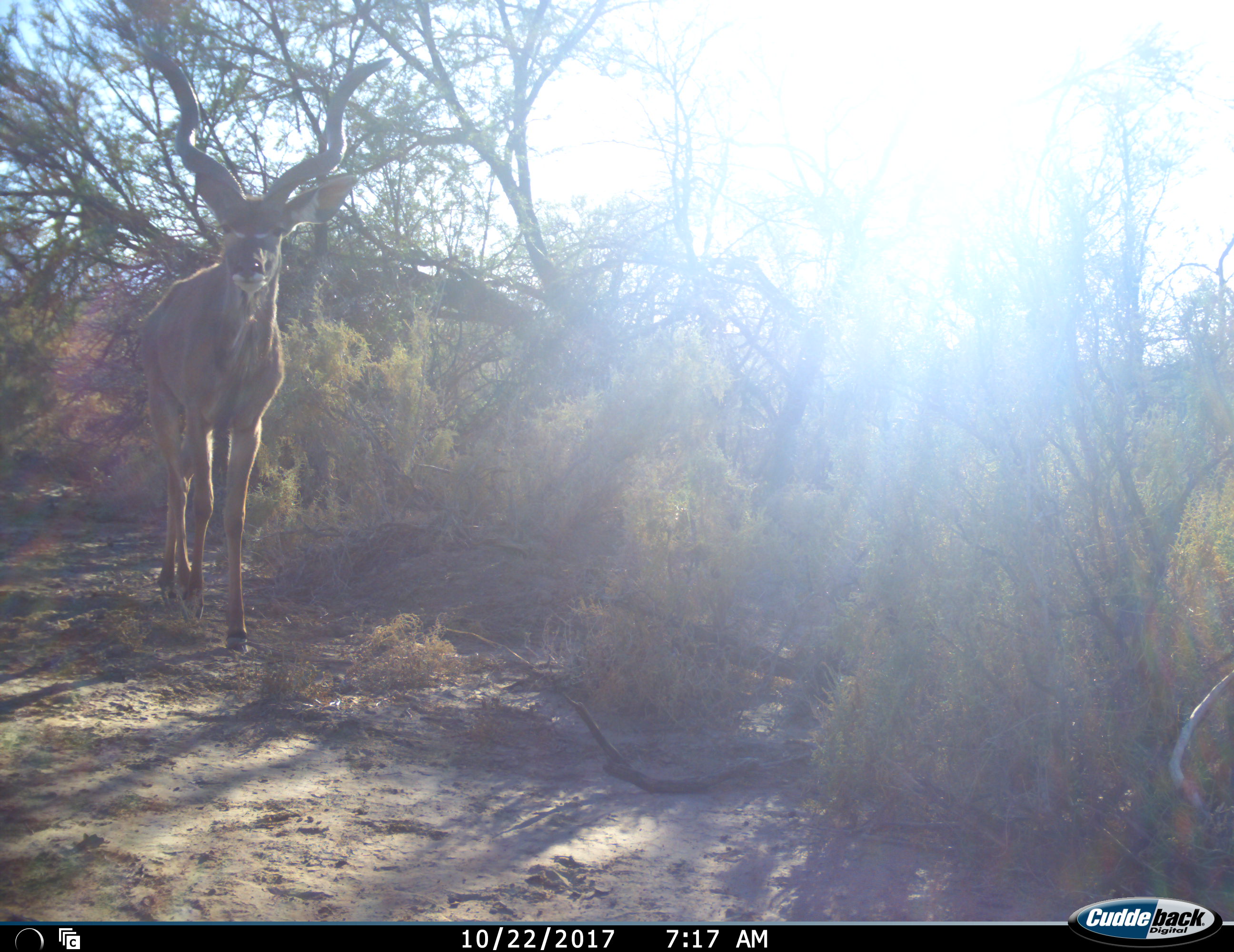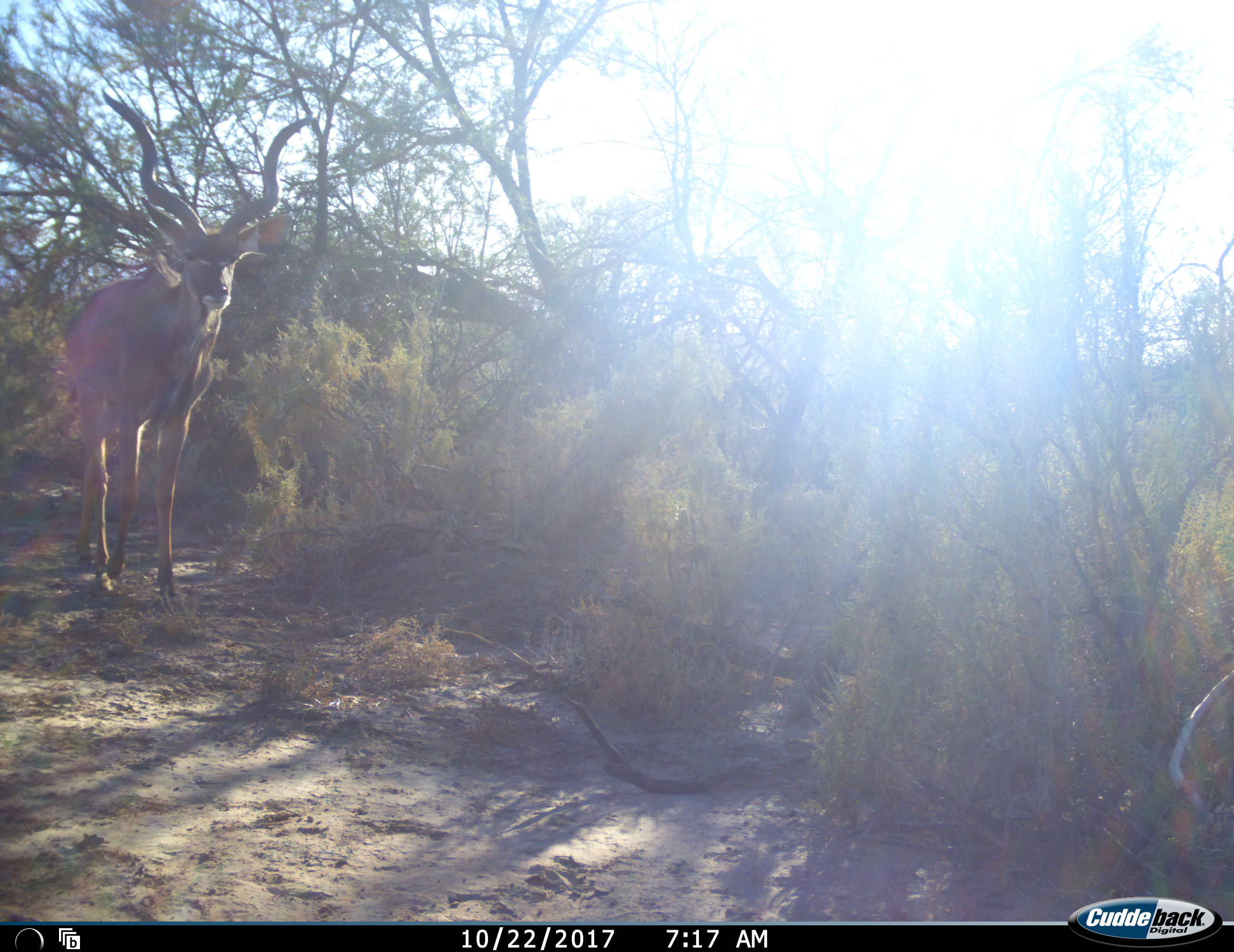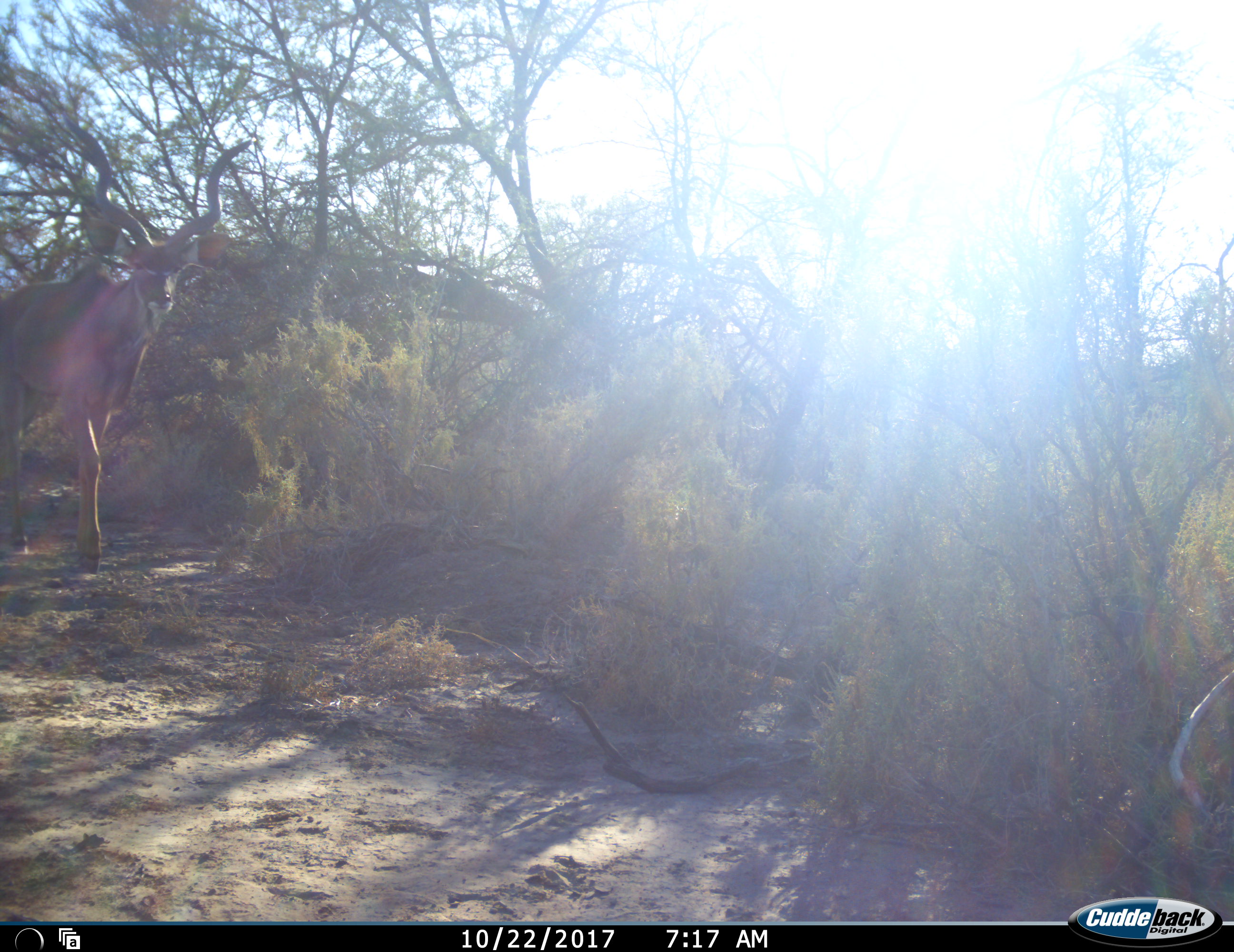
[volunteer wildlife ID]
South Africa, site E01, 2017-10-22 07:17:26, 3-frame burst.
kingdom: Animalia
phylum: Chordata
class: Mammalia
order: Artiodactyla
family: Bovidae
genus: Tragelaphus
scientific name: Tragelaphus strepsiceros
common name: greater kudu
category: kudu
Kudu (greater kudu) (Tragelaphus strepsiceros), count 1. Behavior (volunteer vote fractions): standing 10%, resting 0%, moving 90%, interacting 0%. Young present (vote fraction): 0%. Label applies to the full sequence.